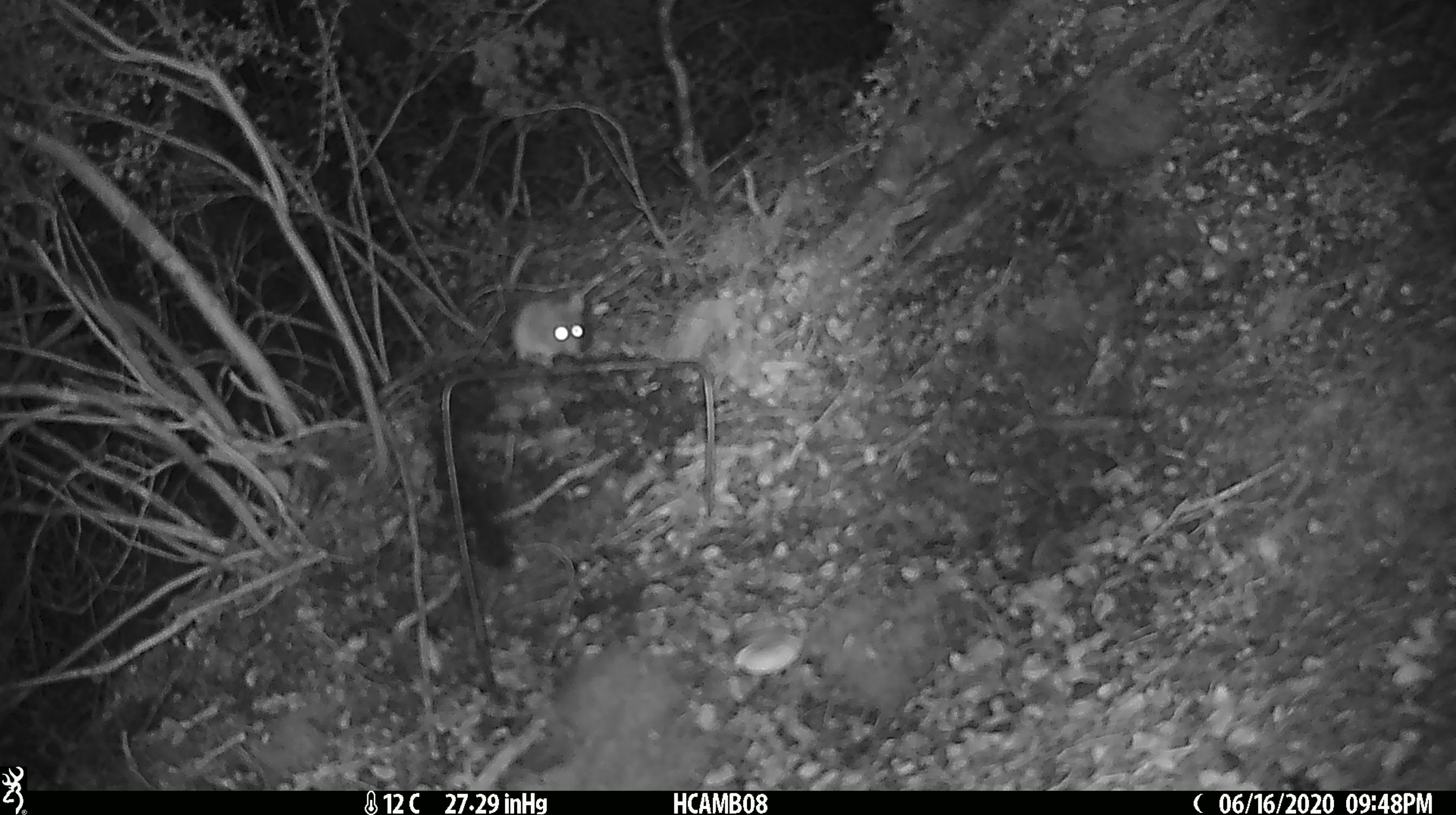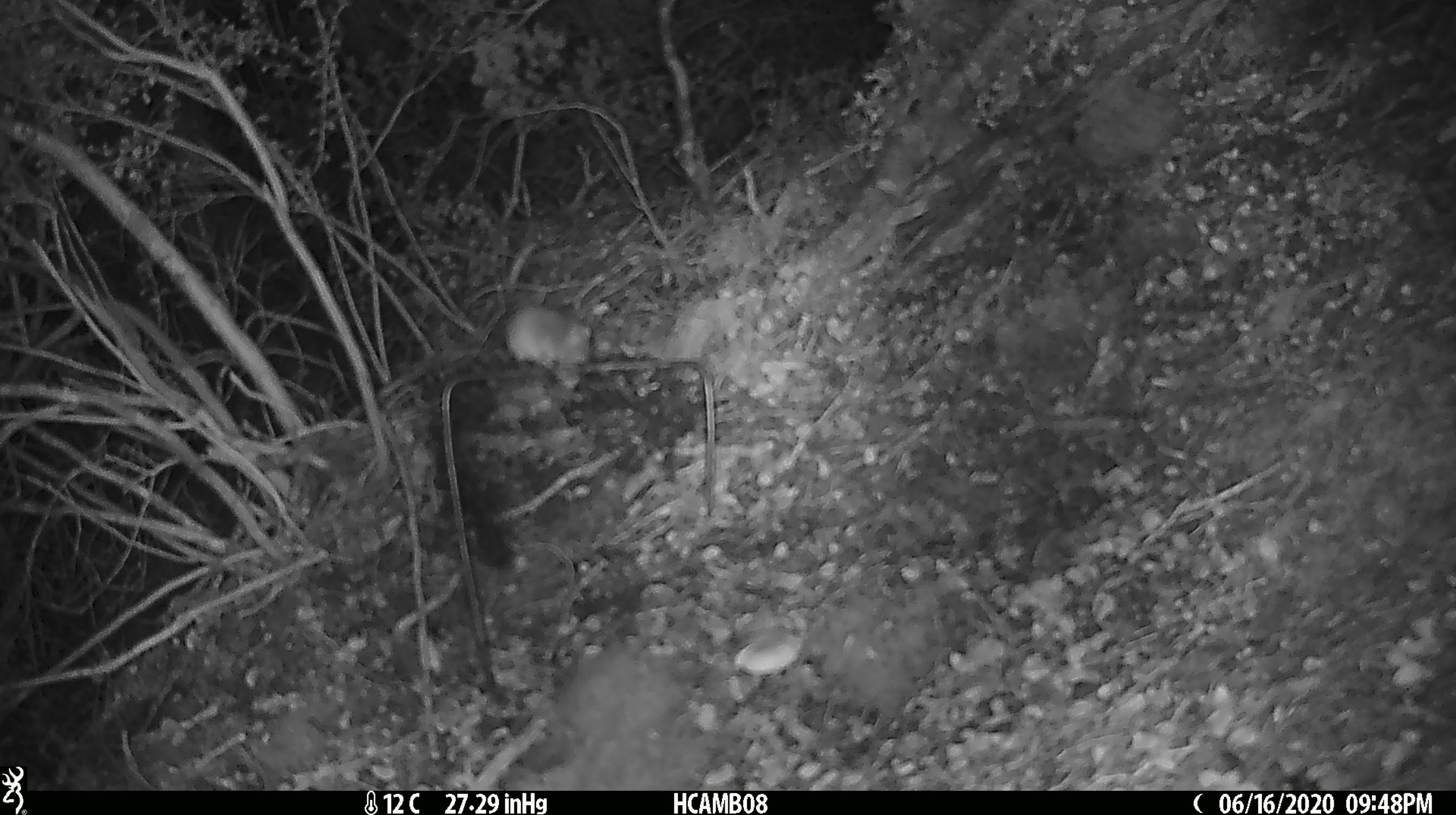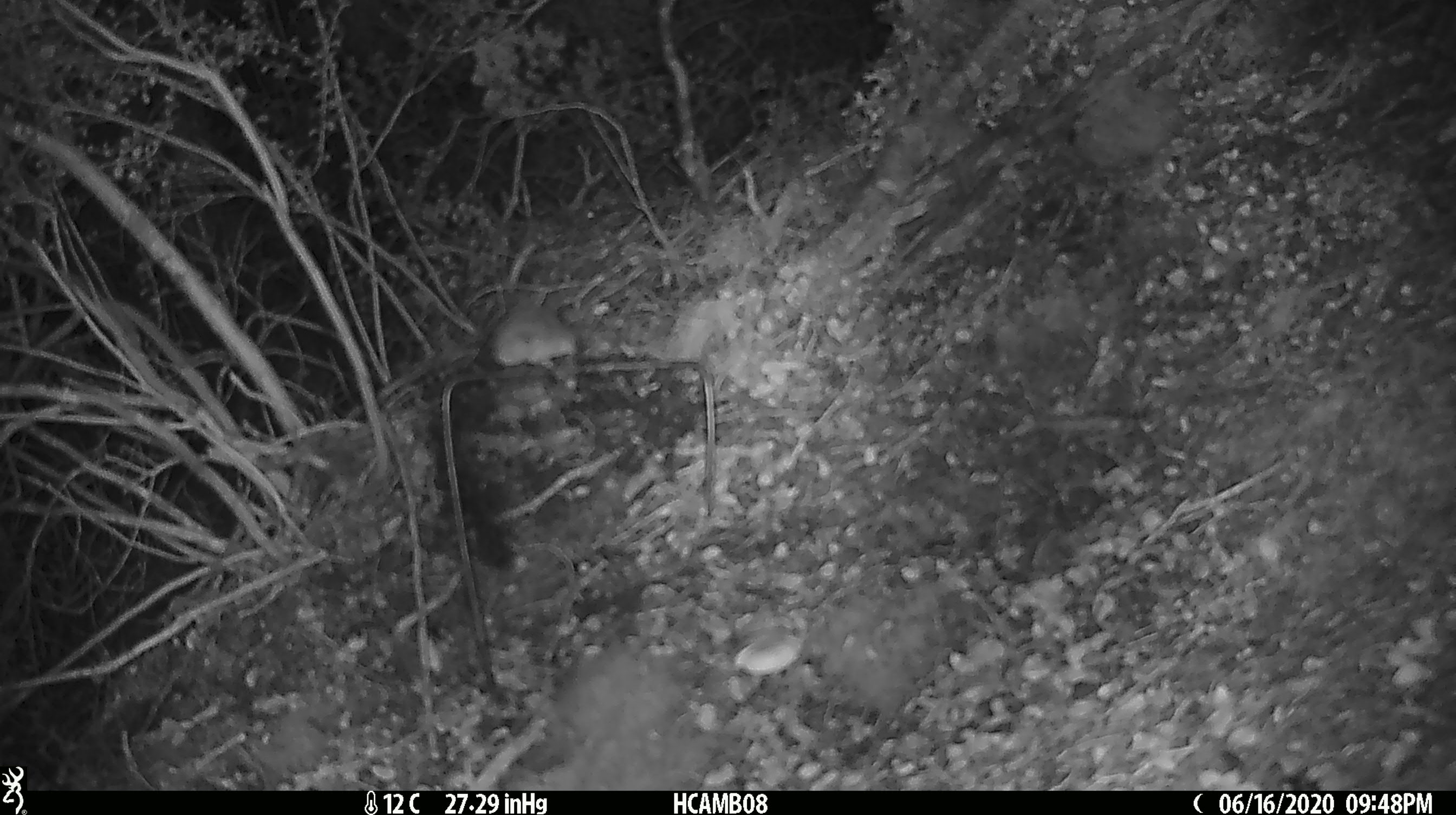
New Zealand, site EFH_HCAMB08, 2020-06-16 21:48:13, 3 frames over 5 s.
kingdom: Animalia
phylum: Chordata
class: Mammalia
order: Rodentia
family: Muridae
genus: Mus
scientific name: Mus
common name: mouse